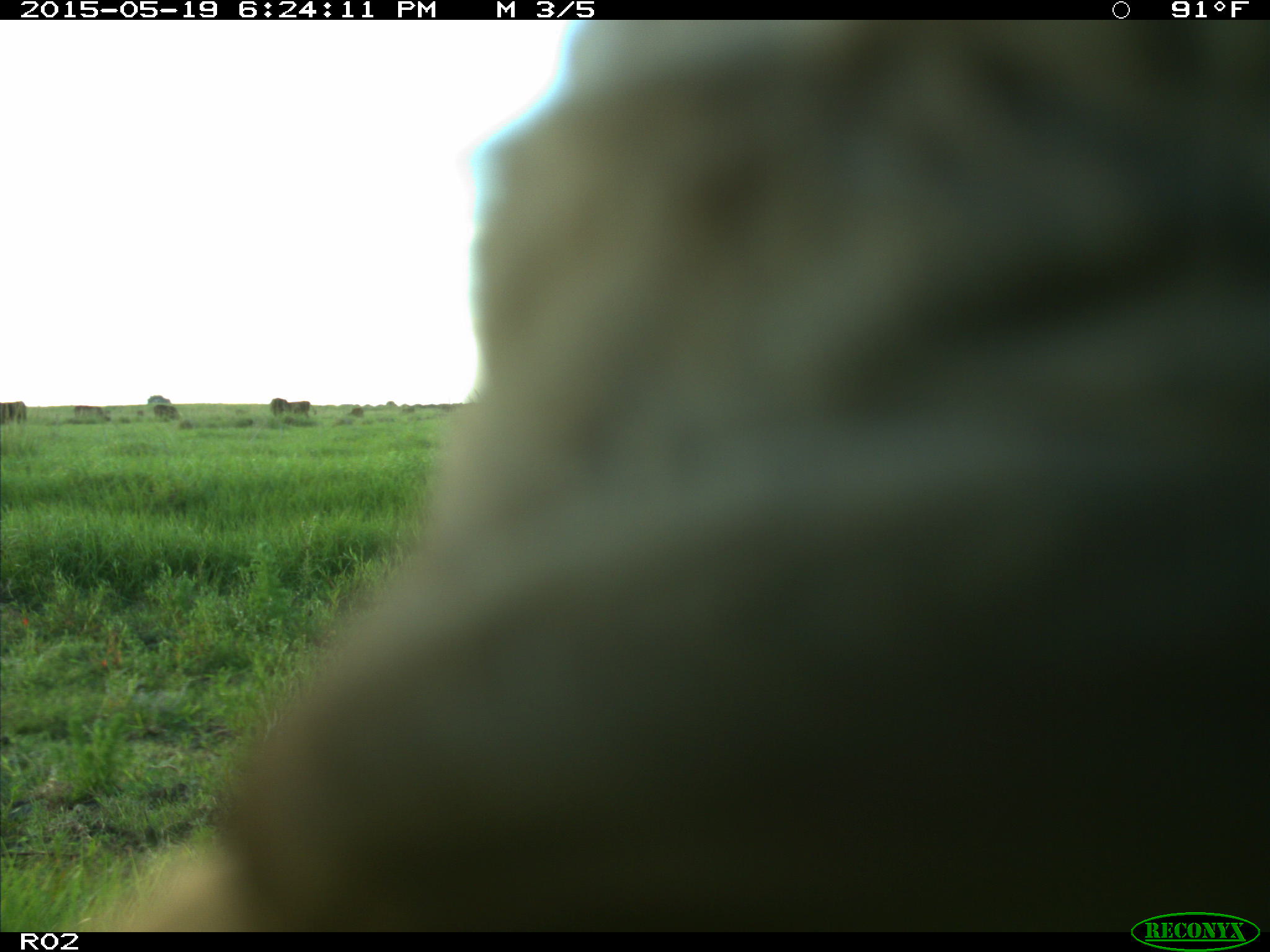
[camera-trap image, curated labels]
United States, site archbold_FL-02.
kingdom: Animalia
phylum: Chordata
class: Mammalia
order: Artiodactyla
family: Bovidae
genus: Bos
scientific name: Bos taurus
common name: domestic cow